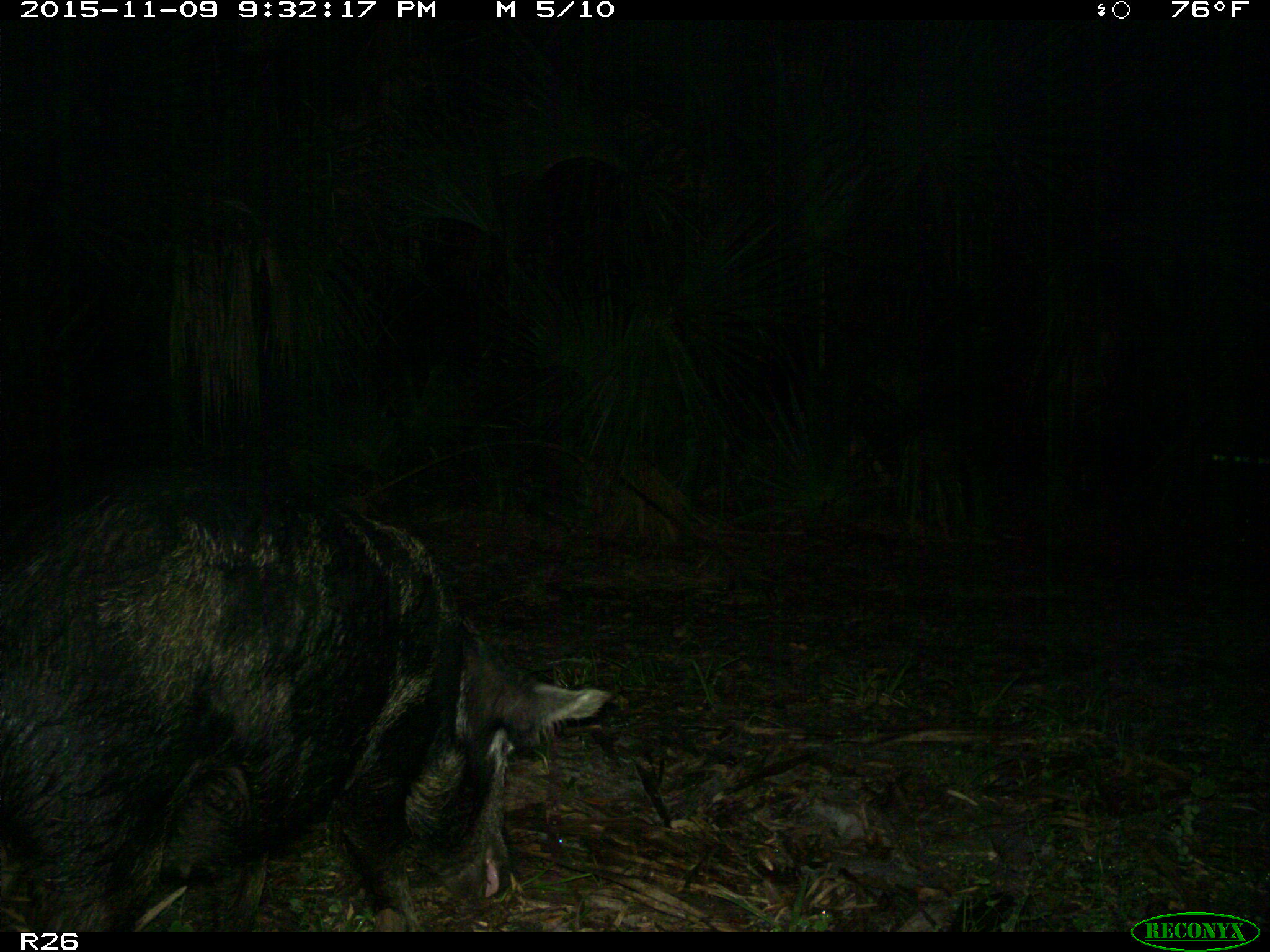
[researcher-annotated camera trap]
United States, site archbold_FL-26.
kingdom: Animalia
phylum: Chordata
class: Mammalia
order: Artiodactyla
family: Suidae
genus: Sus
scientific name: Sus scrofa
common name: wild boar